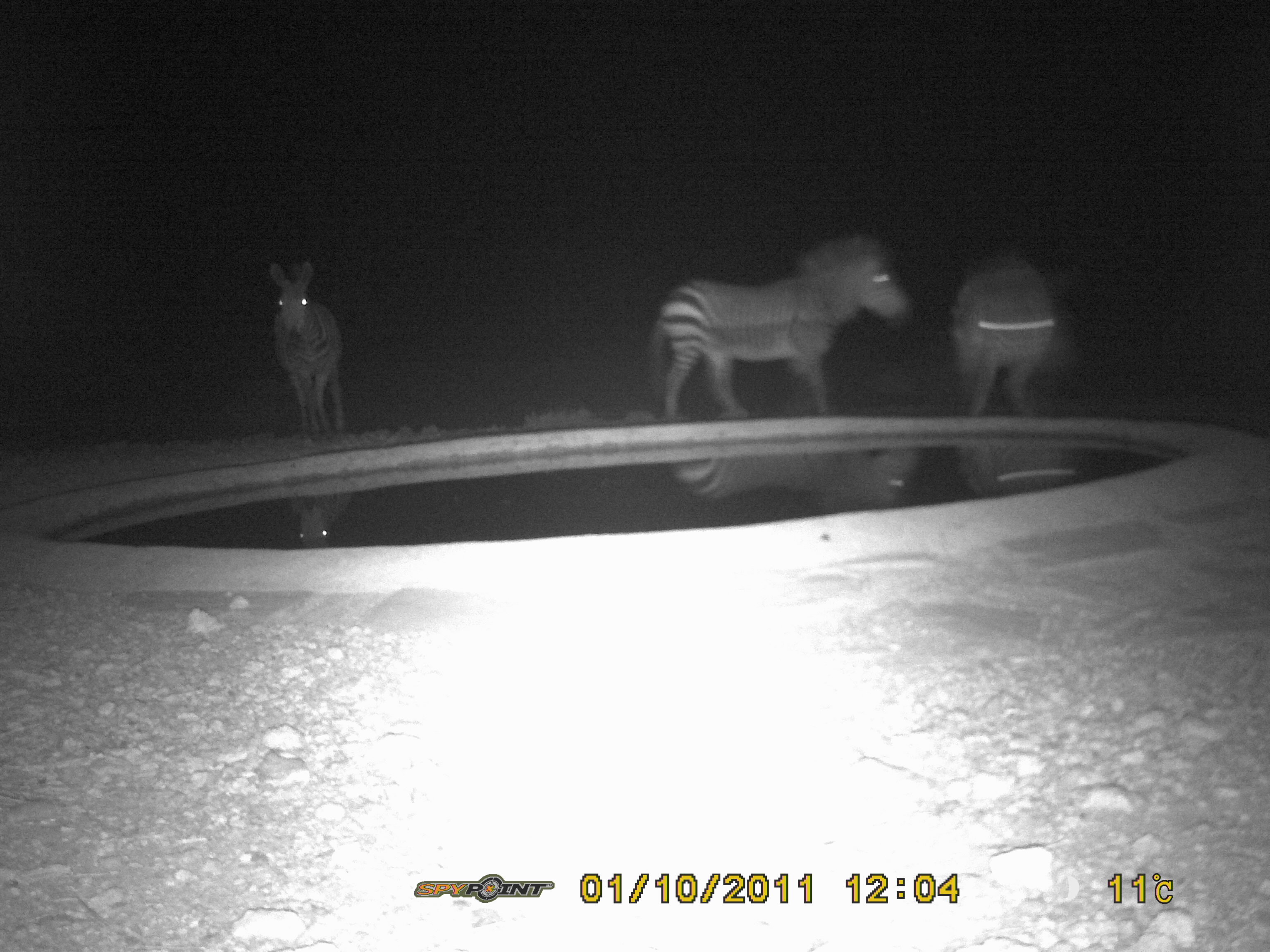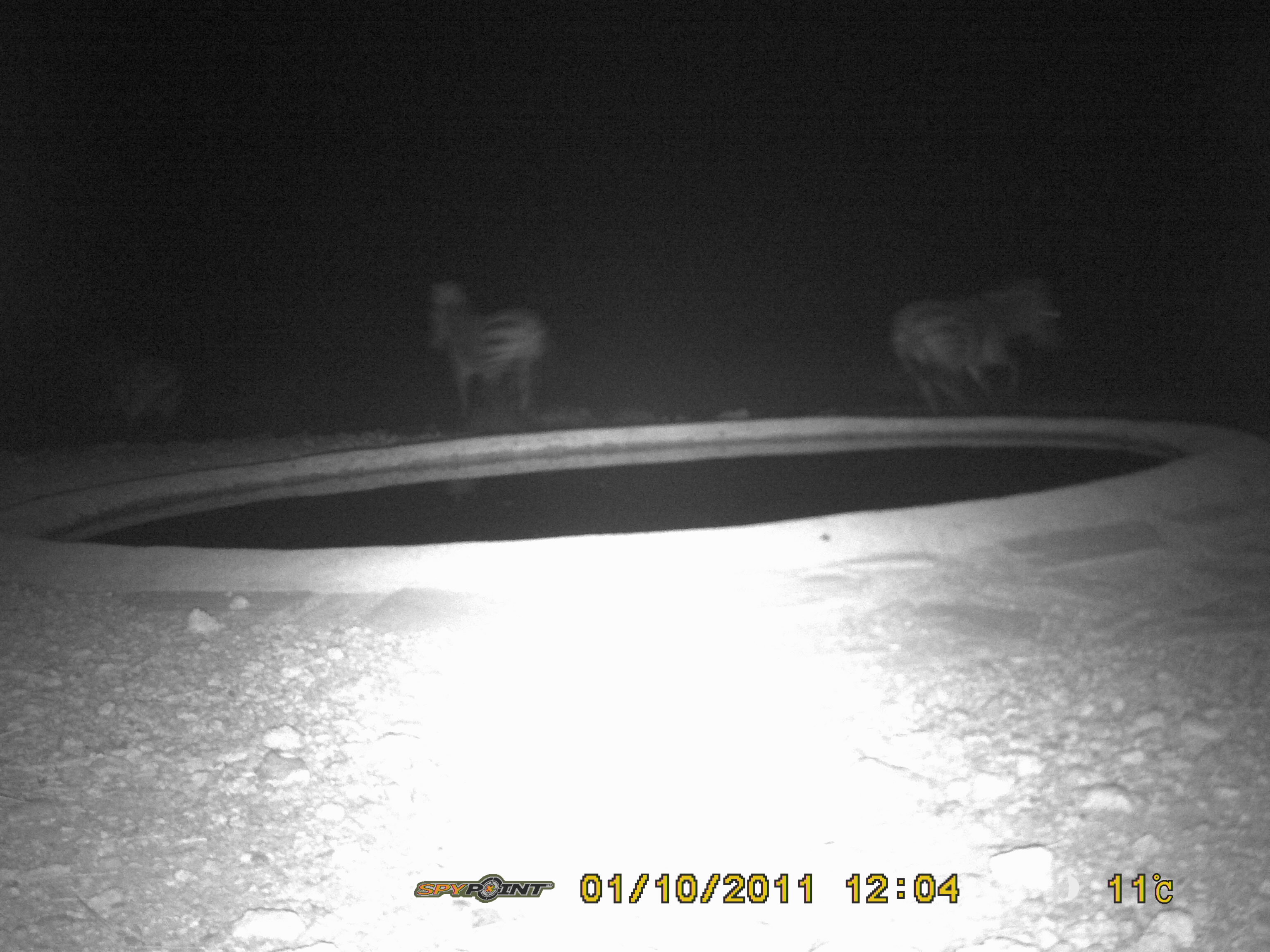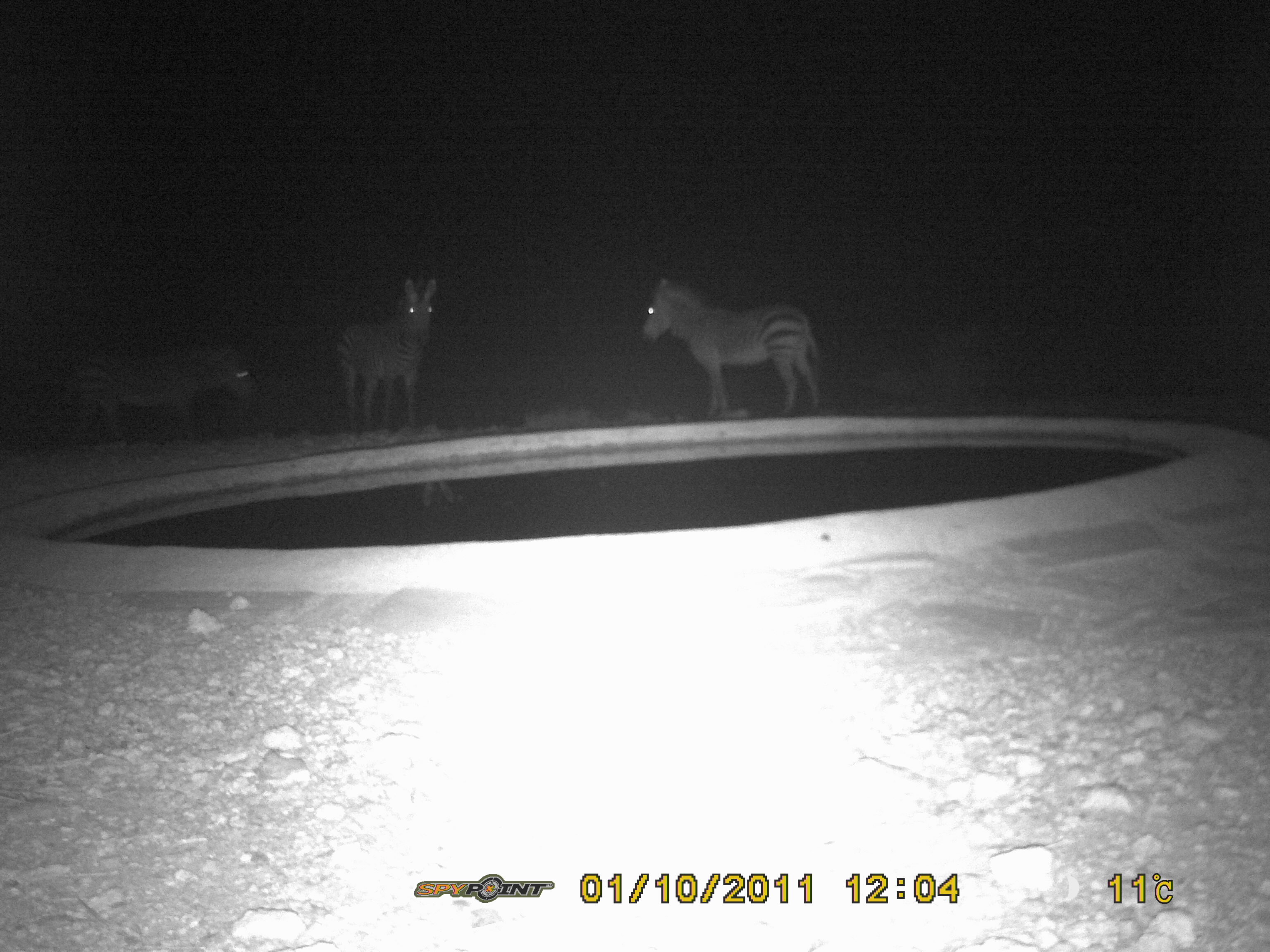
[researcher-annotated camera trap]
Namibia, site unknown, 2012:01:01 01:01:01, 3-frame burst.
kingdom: Animalia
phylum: Chordata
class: Mammalia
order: Perissodactyla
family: Equidae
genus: Equus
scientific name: Equus zebra hartmannae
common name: hartmann's mountain zebra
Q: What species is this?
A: Equus zebra hartmannae (hartmann's mountain zebra).